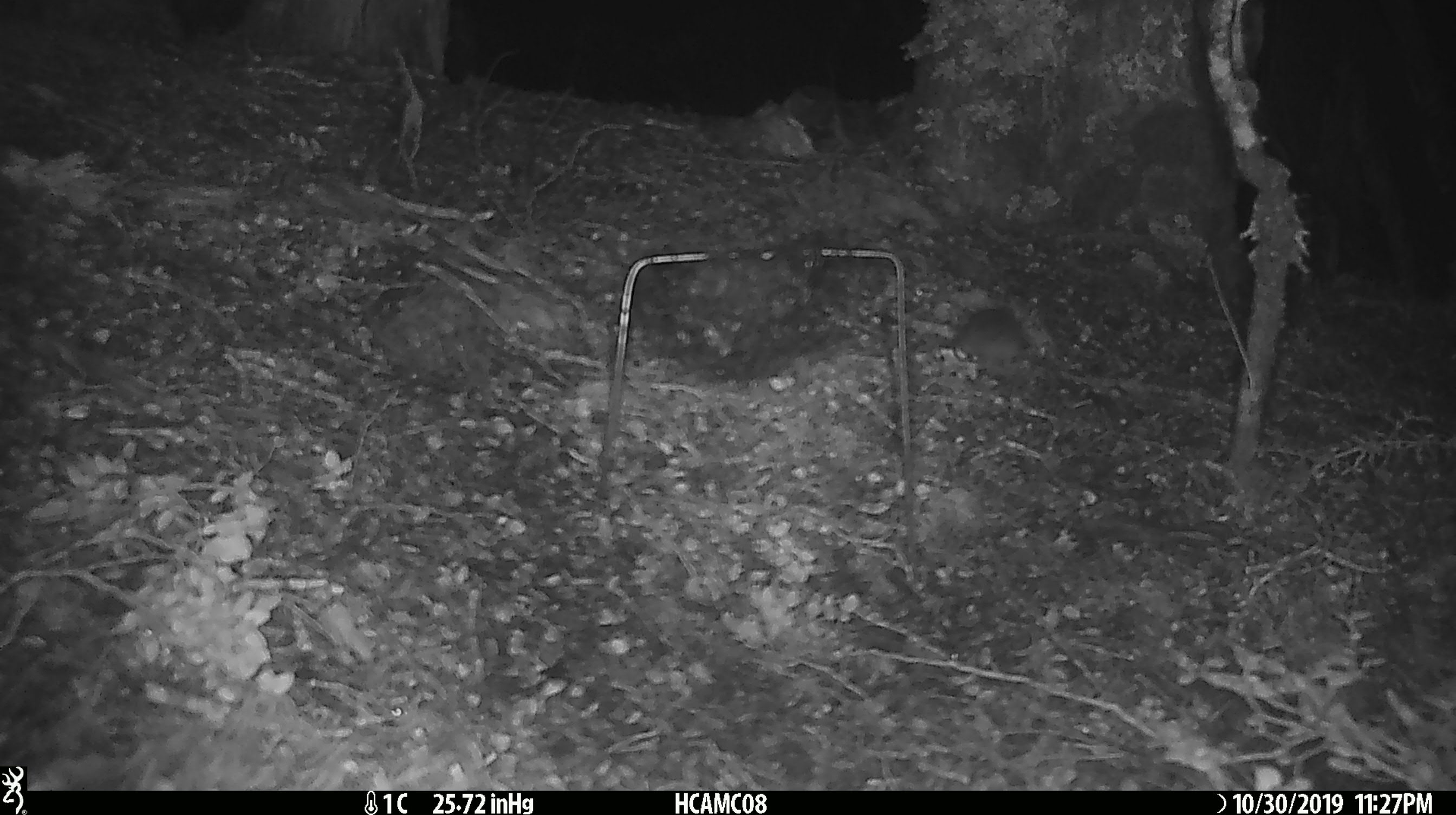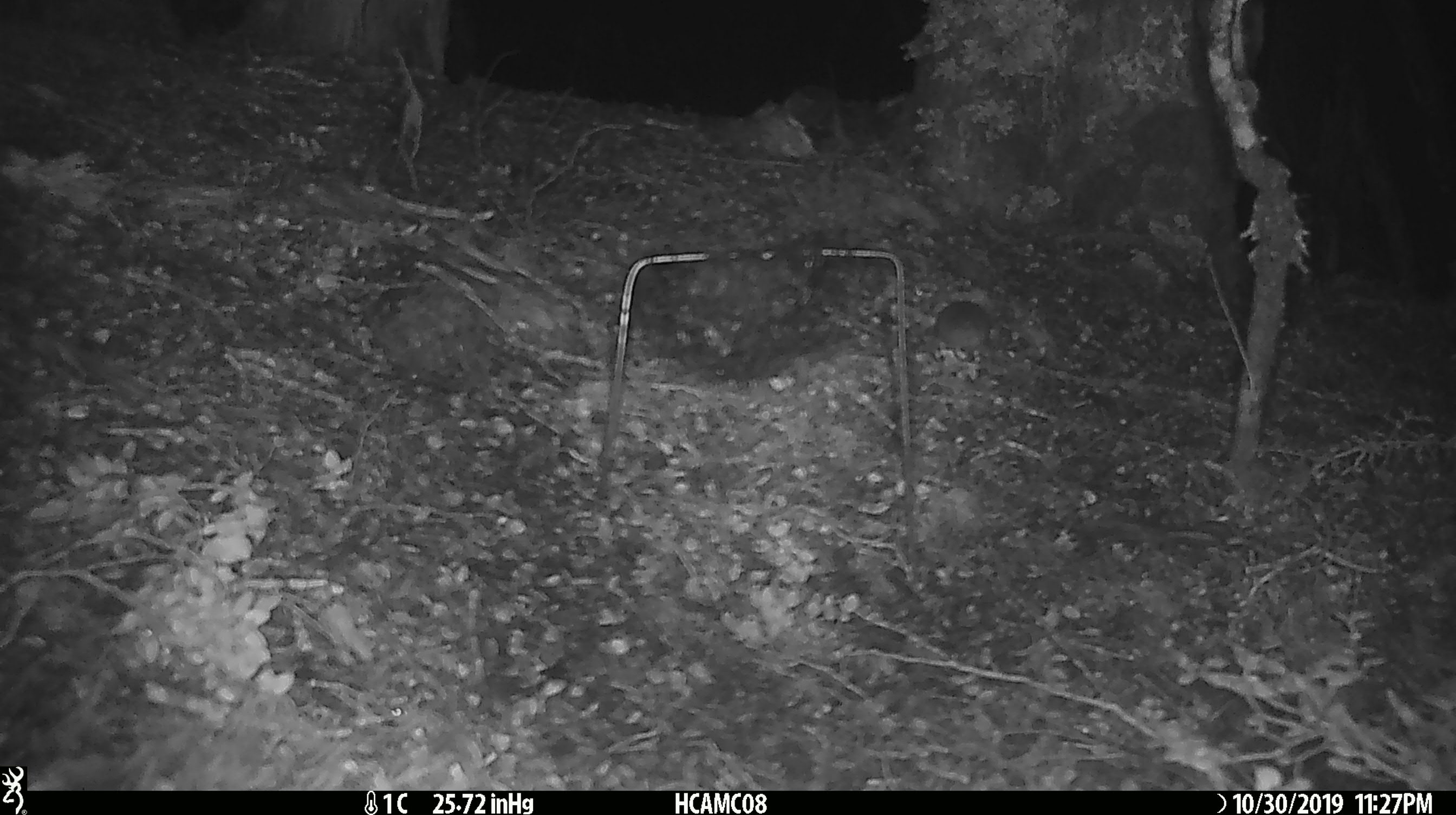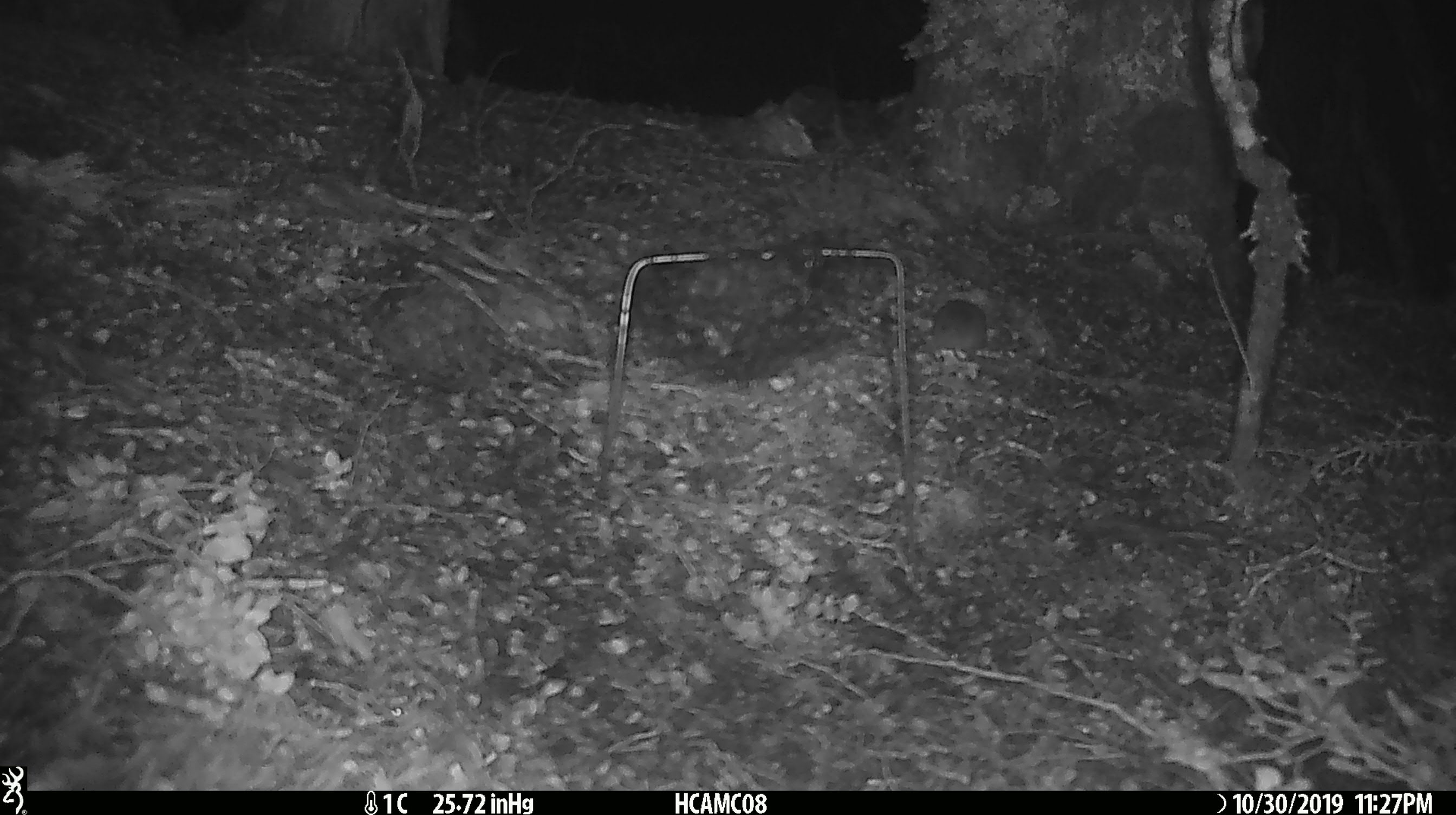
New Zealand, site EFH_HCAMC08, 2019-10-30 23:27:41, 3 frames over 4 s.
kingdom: Animalia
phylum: Chordata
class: Mammalia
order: Rodentia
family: Muridae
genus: Mus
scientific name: Mus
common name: mouse